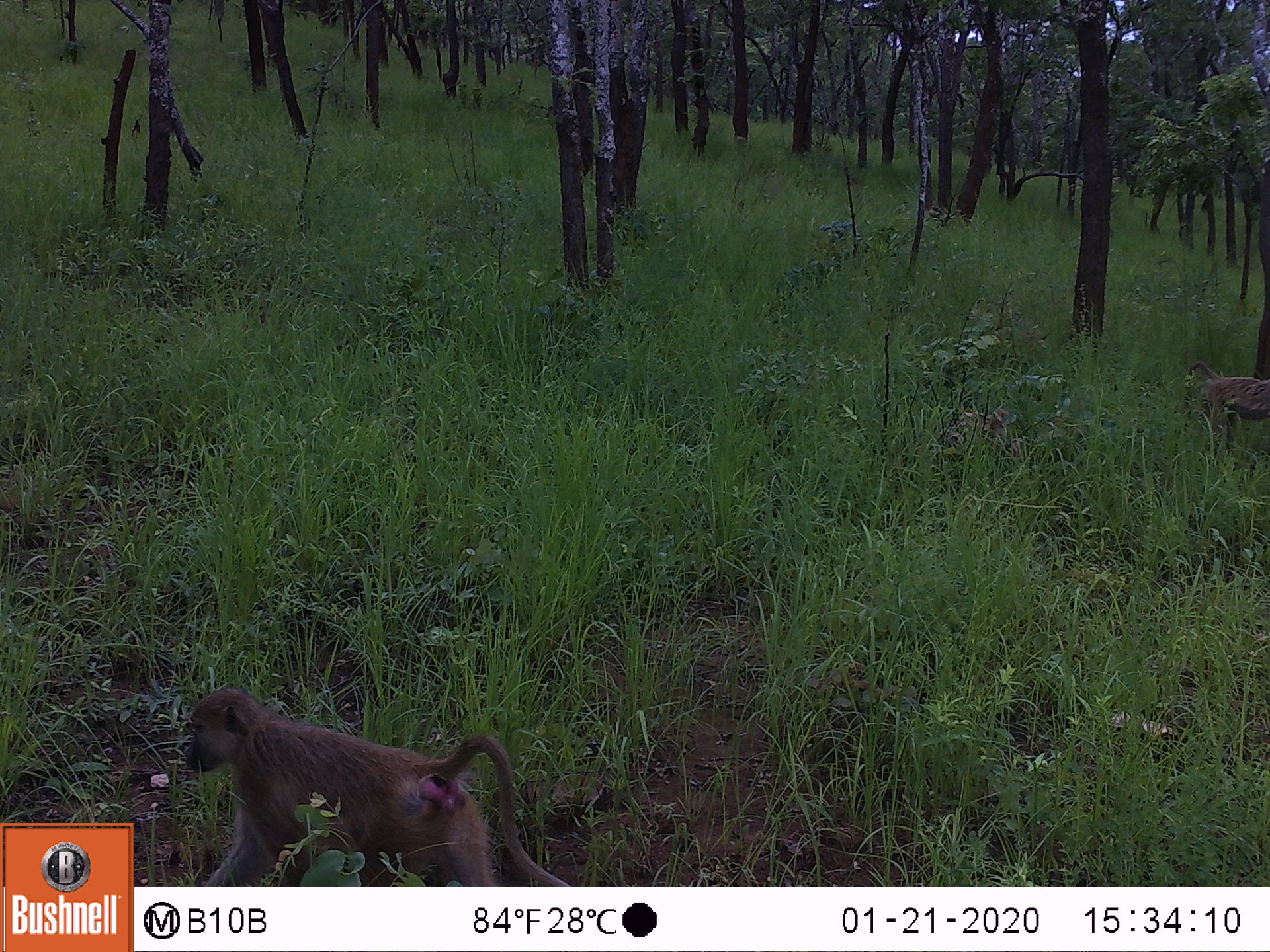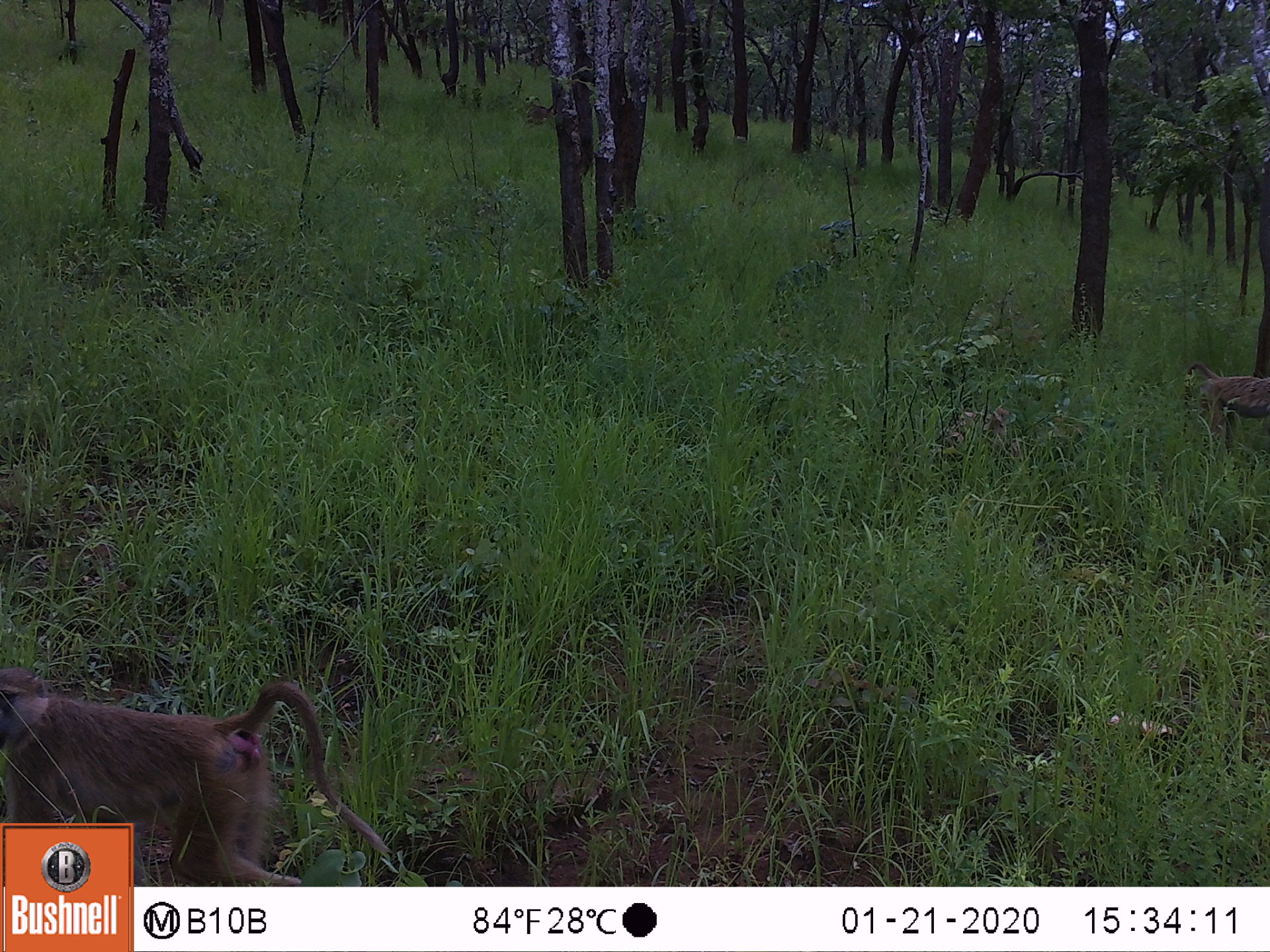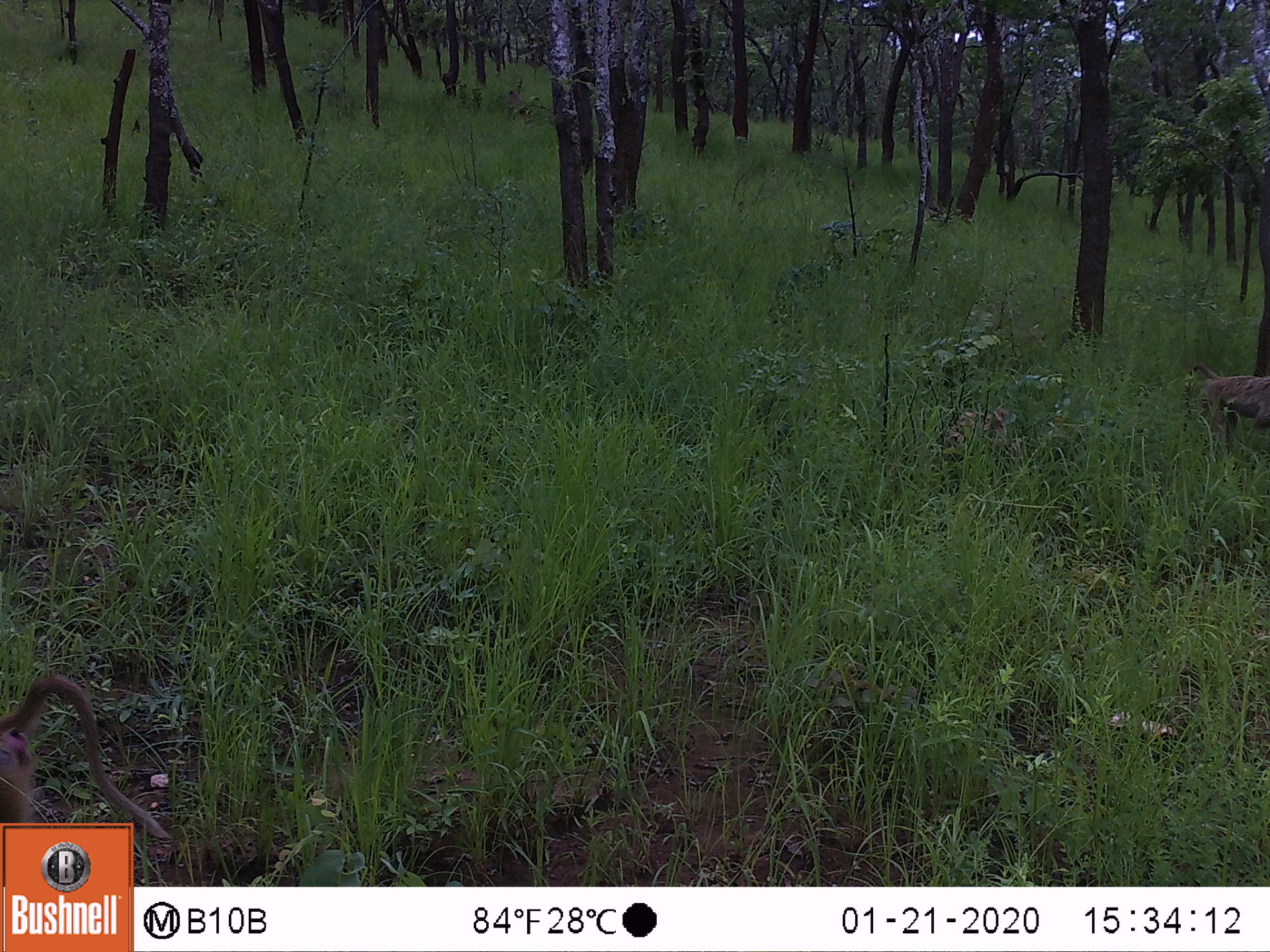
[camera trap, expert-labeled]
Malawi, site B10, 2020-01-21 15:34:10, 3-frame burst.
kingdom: Animalia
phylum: Chordata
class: Mammalia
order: Primates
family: Cercopithecidae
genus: Papio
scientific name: Papio cynocephalus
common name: yellow baboon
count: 2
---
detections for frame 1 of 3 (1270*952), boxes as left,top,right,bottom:
yellow baboon: 170,688,565,878; 1180,353,1262,453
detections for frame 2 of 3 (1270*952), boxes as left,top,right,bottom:
yellow baboon: 0,665,349,821; 1182,358,1262,459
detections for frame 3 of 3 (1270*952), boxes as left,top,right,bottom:
yellow baboon: 0,671,158,819; 1182,362,1262,448